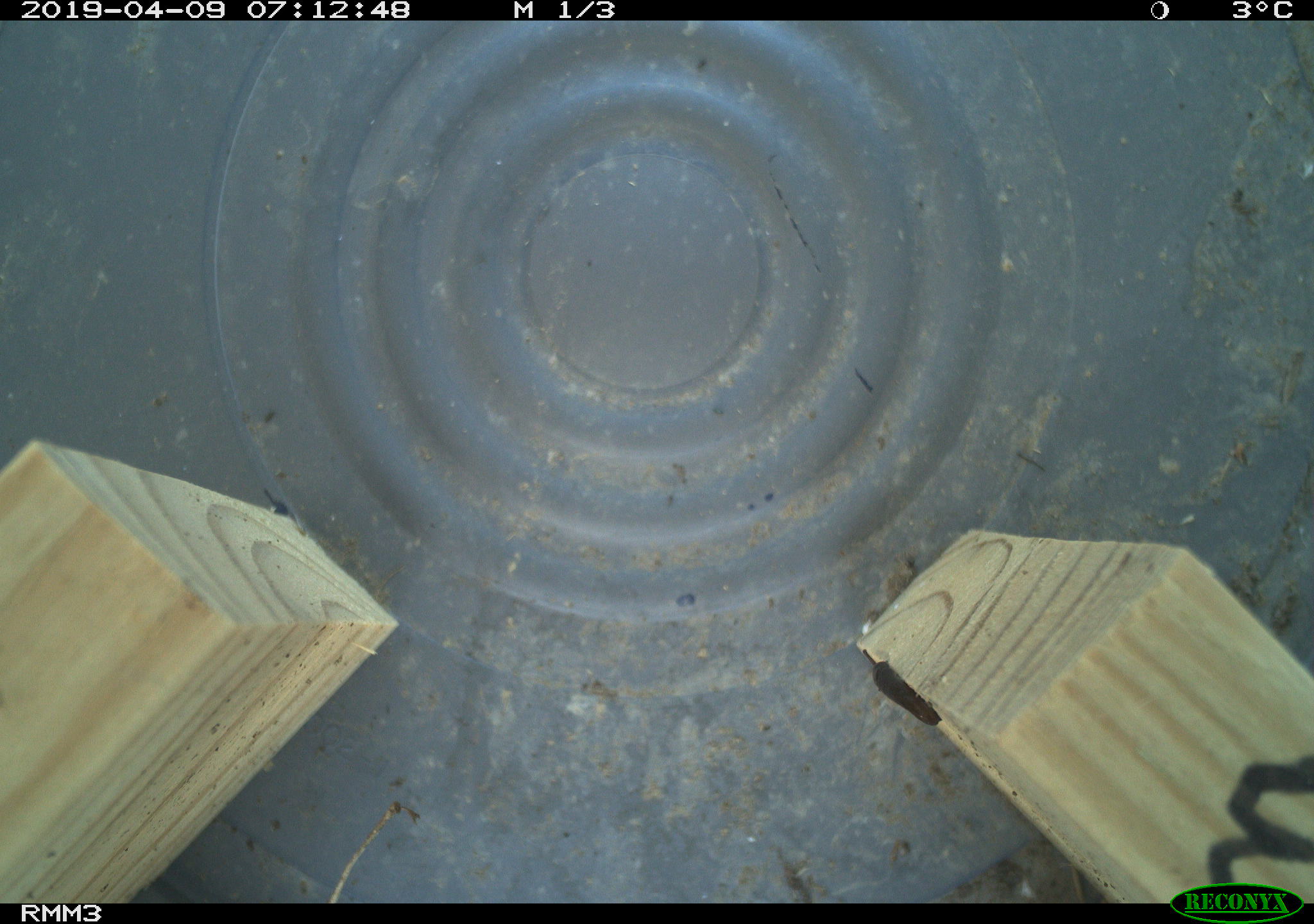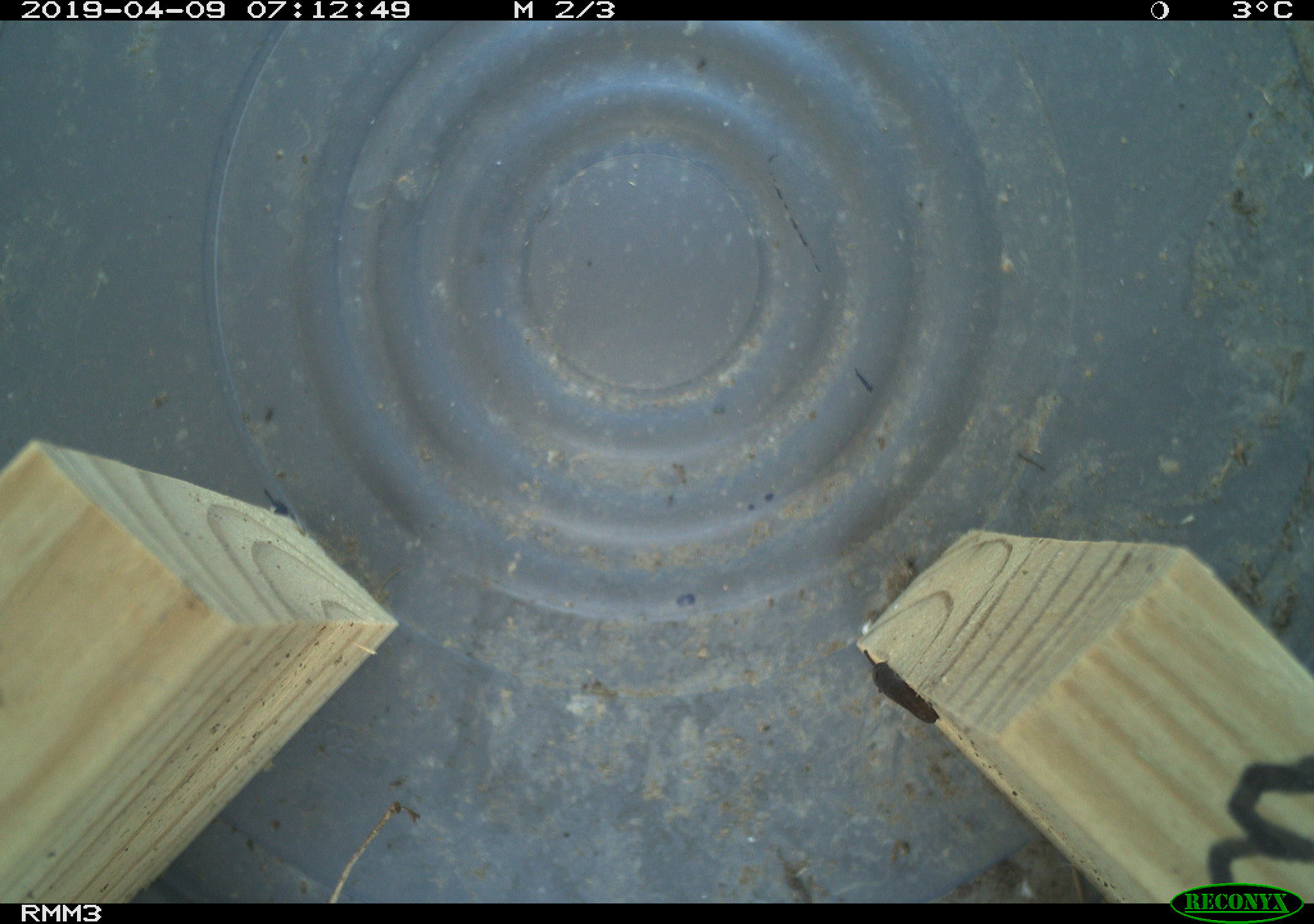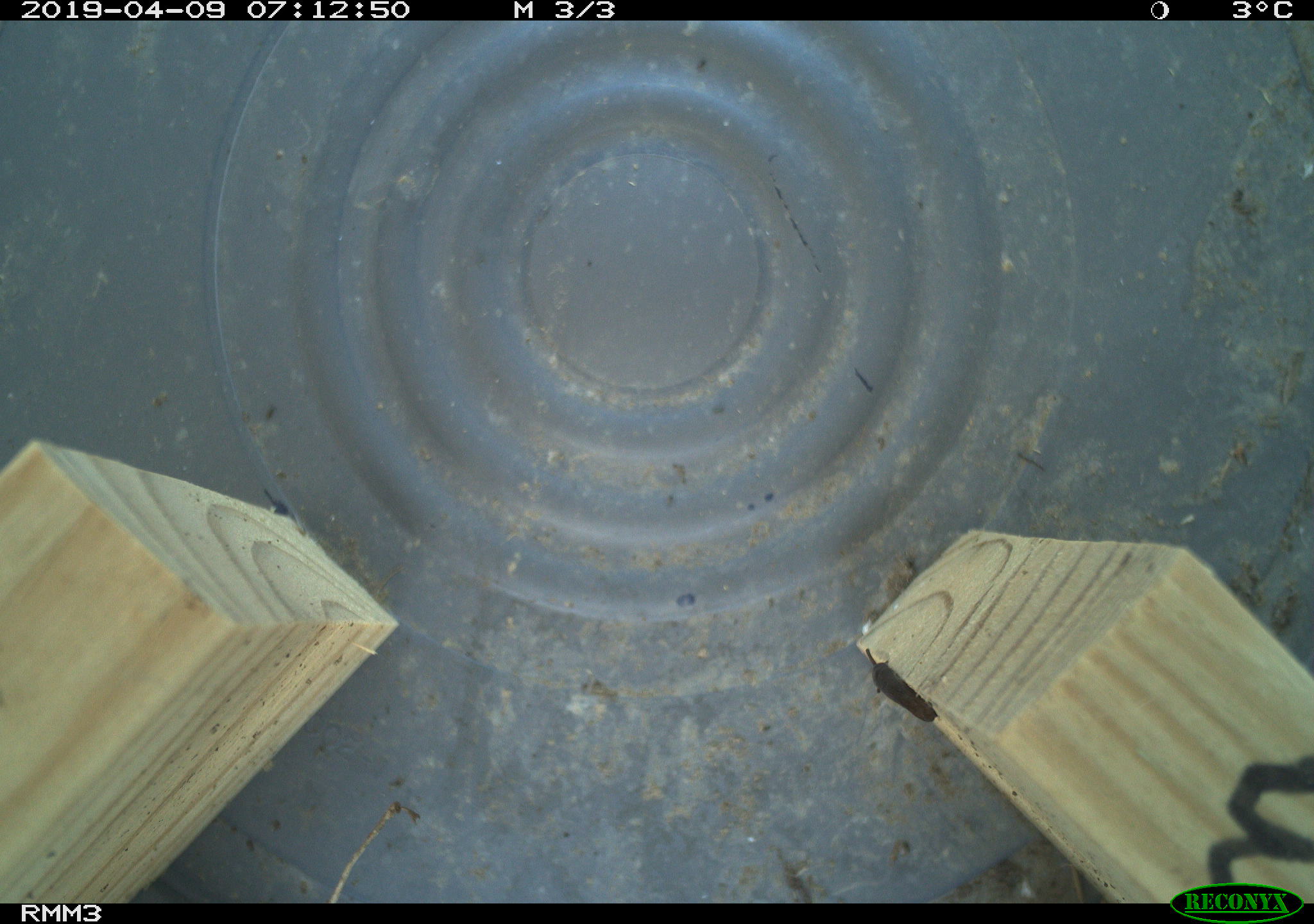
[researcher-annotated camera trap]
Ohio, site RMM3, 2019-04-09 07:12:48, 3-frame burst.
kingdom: Animalia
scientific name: Animalia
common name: animal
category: invertebrate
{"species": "invertebrate (animal) (Animalia)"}